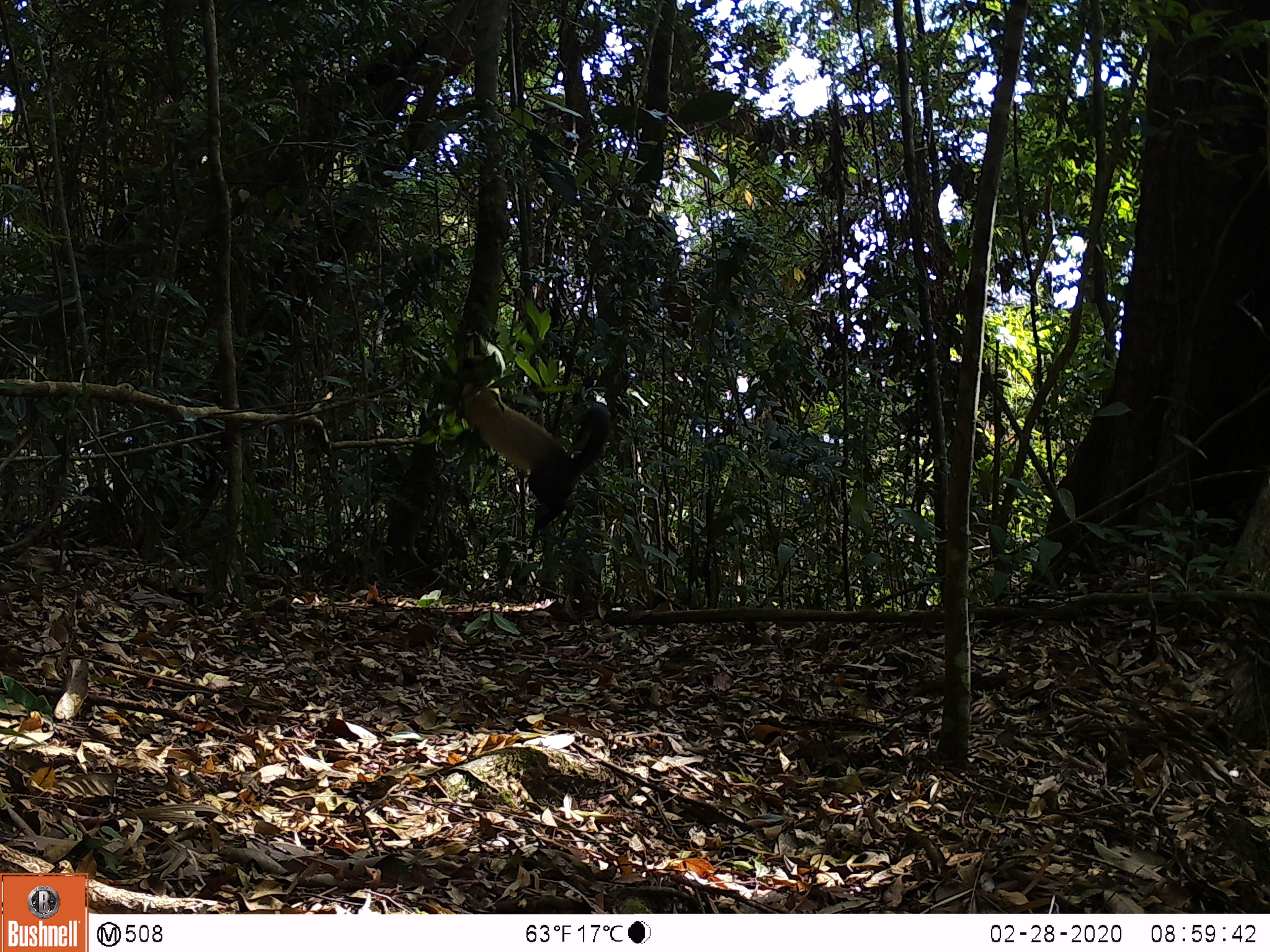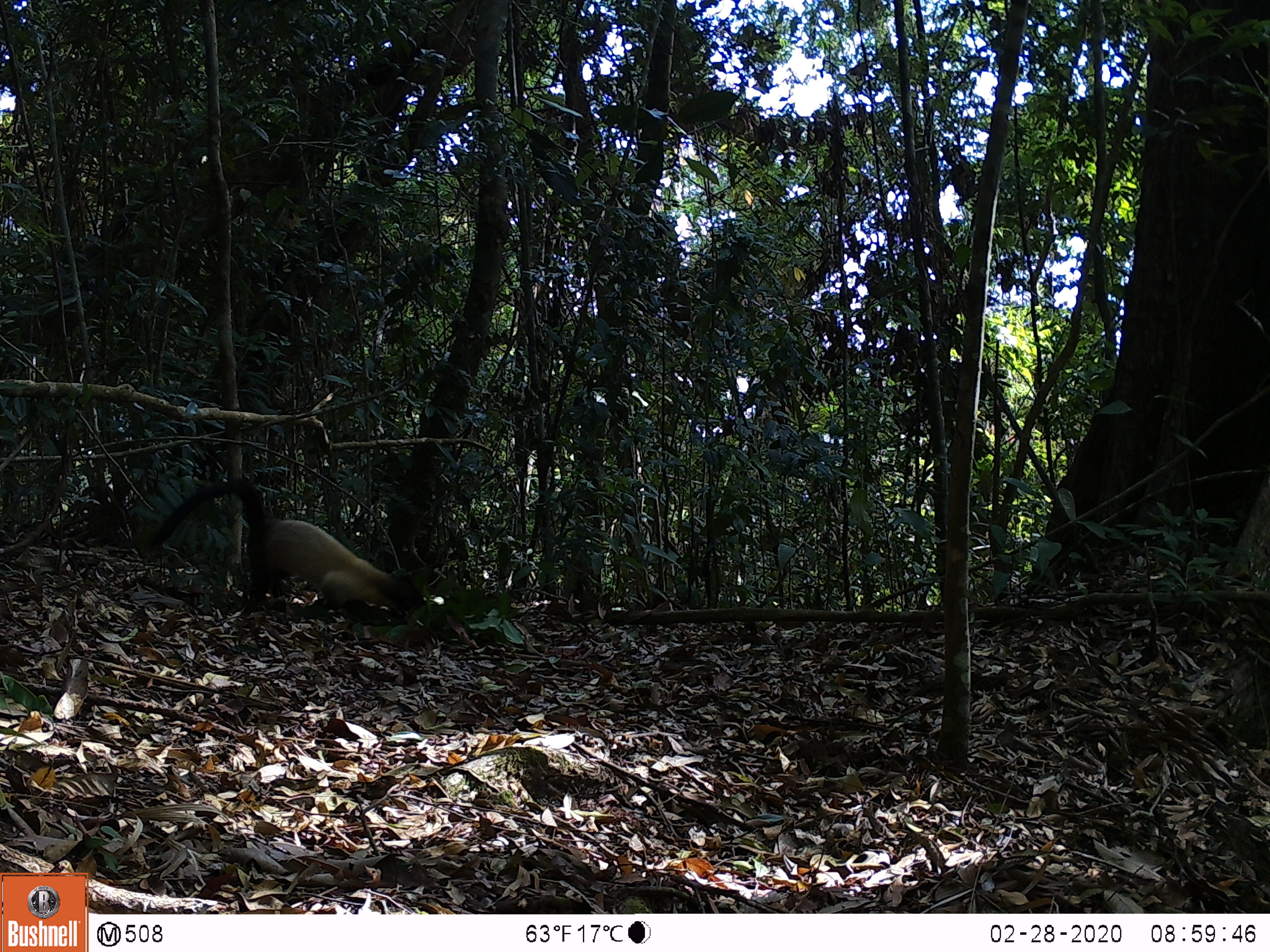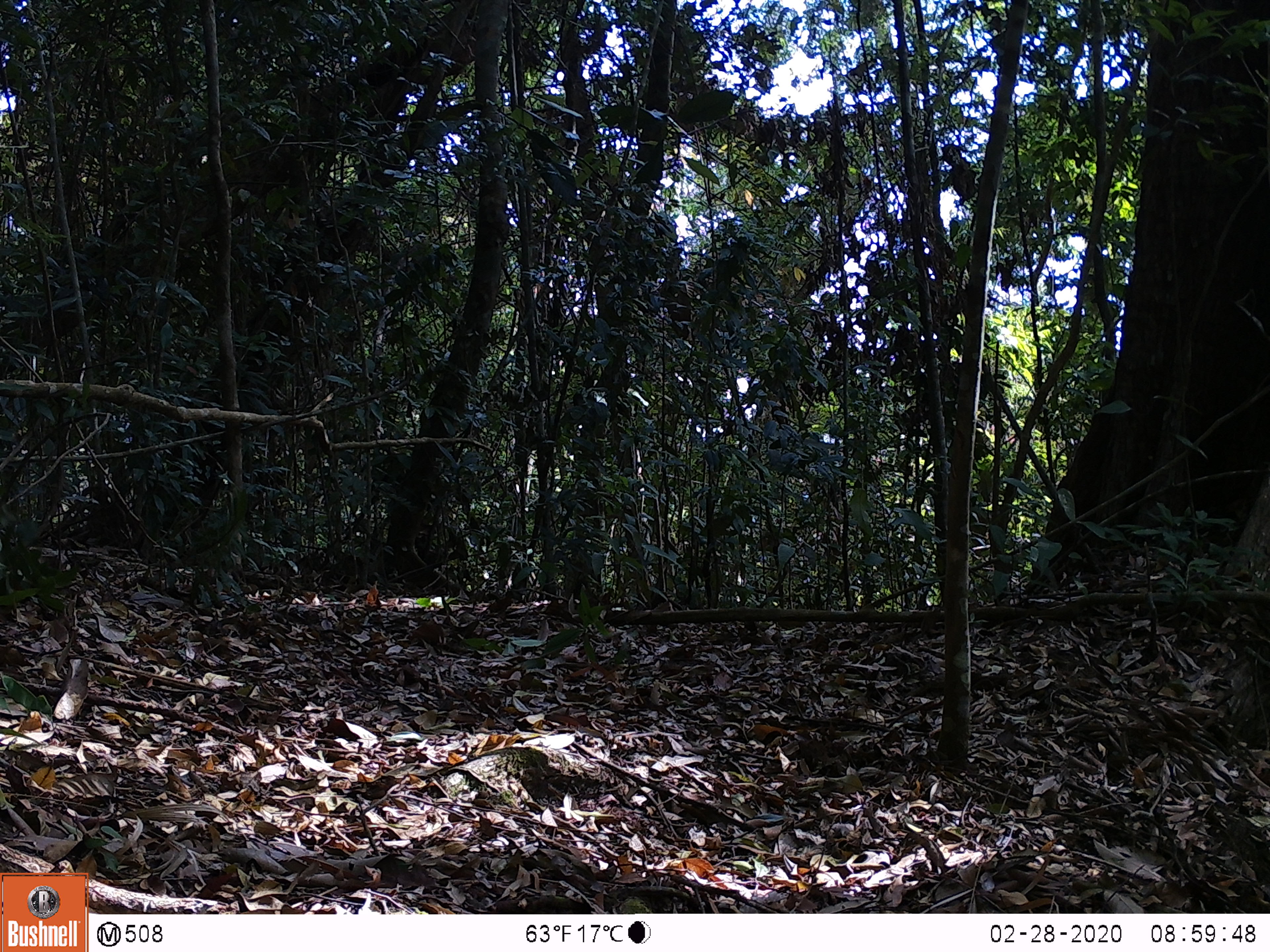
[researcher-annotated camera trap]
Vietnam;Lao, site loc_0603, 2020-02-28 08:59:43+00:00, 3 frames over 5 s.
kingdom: Animalia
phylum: Chordata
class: Mammalia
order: Carnivora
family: Mustelidae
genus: Martes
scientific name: Martes flavigula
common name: yellow-throated marten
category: yellow throated marten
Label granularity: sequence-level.